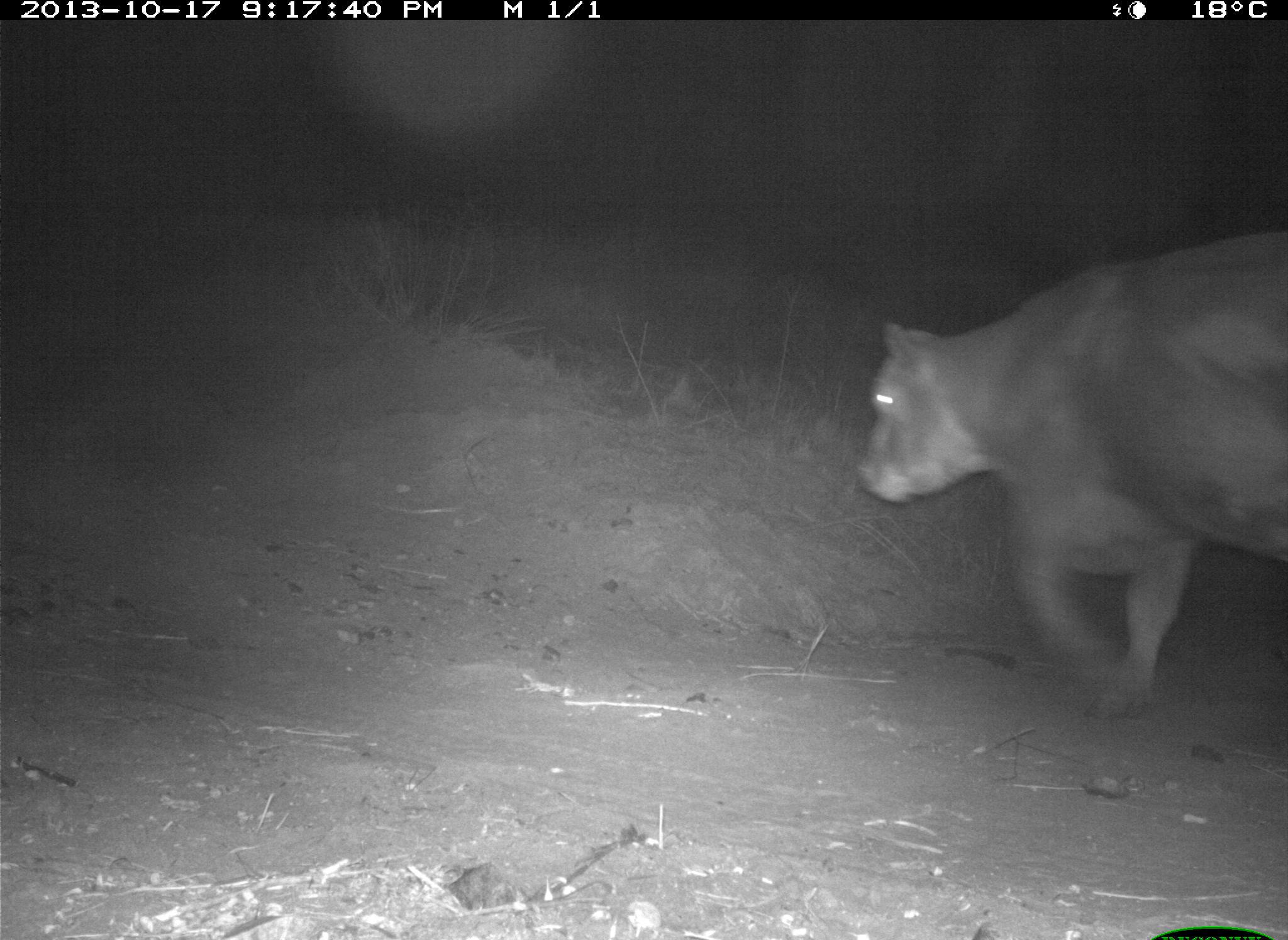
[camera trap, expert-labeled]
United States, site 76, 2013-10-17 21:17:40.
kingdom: Animalia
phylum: Chordata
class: Mammalia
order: Artiodactyla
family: Bovidae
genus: Bos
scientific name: Bos taurus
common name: cow